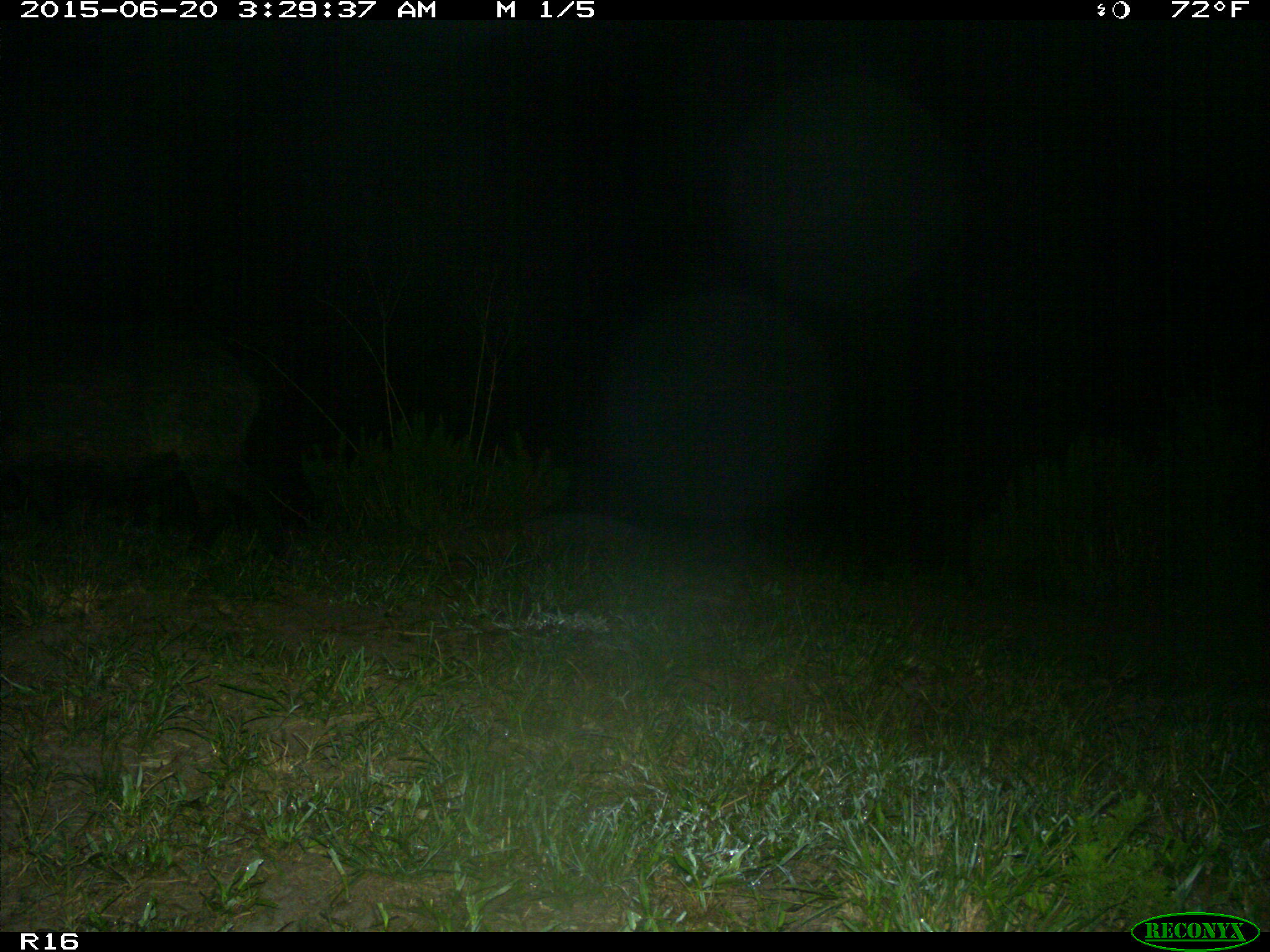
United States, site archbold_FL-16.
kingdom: Animalia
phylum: Chordata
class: Mammalia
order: Artiodactyla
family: Suidae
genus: Sus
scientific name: Sus scrofa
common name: wild boar